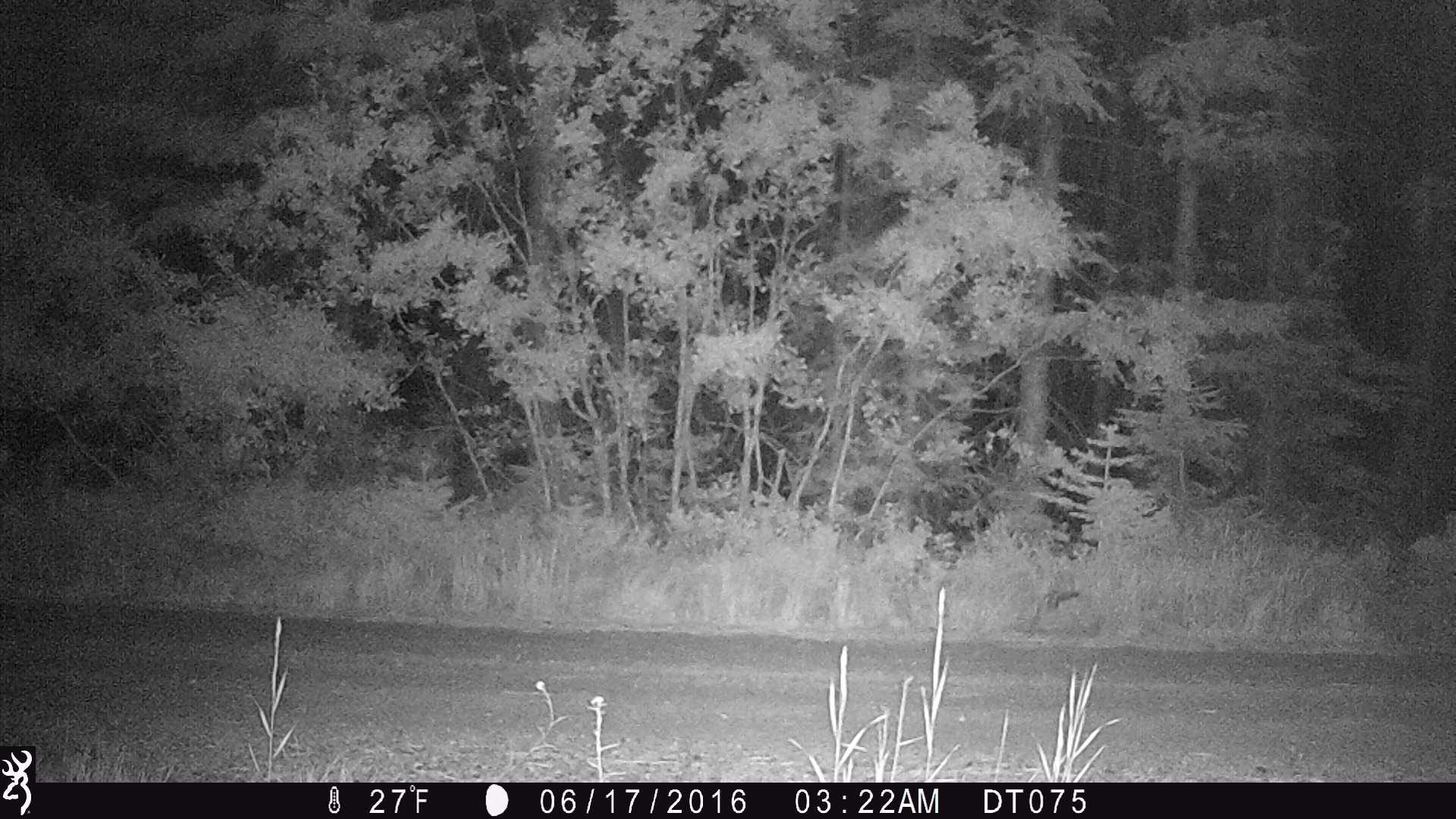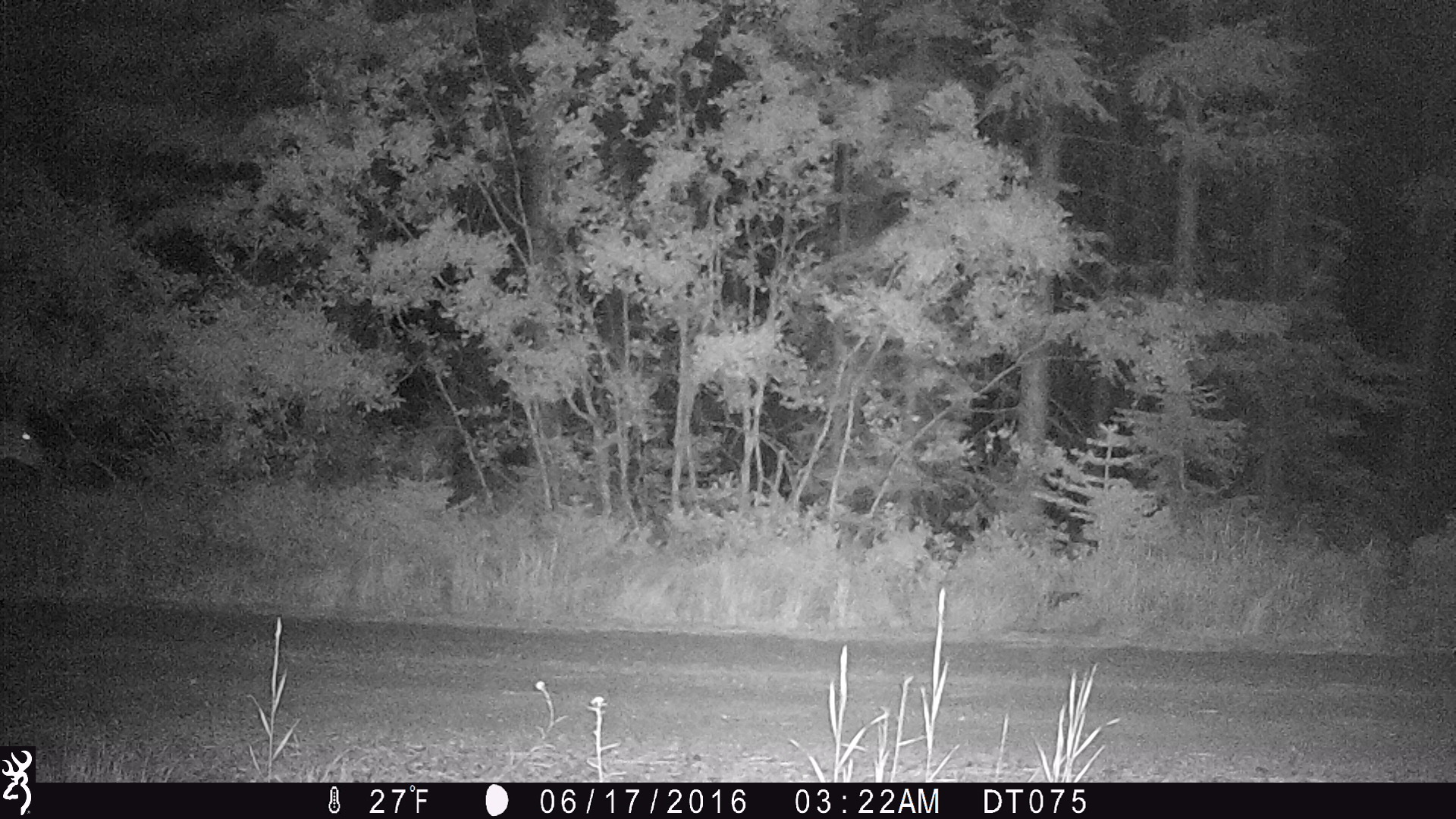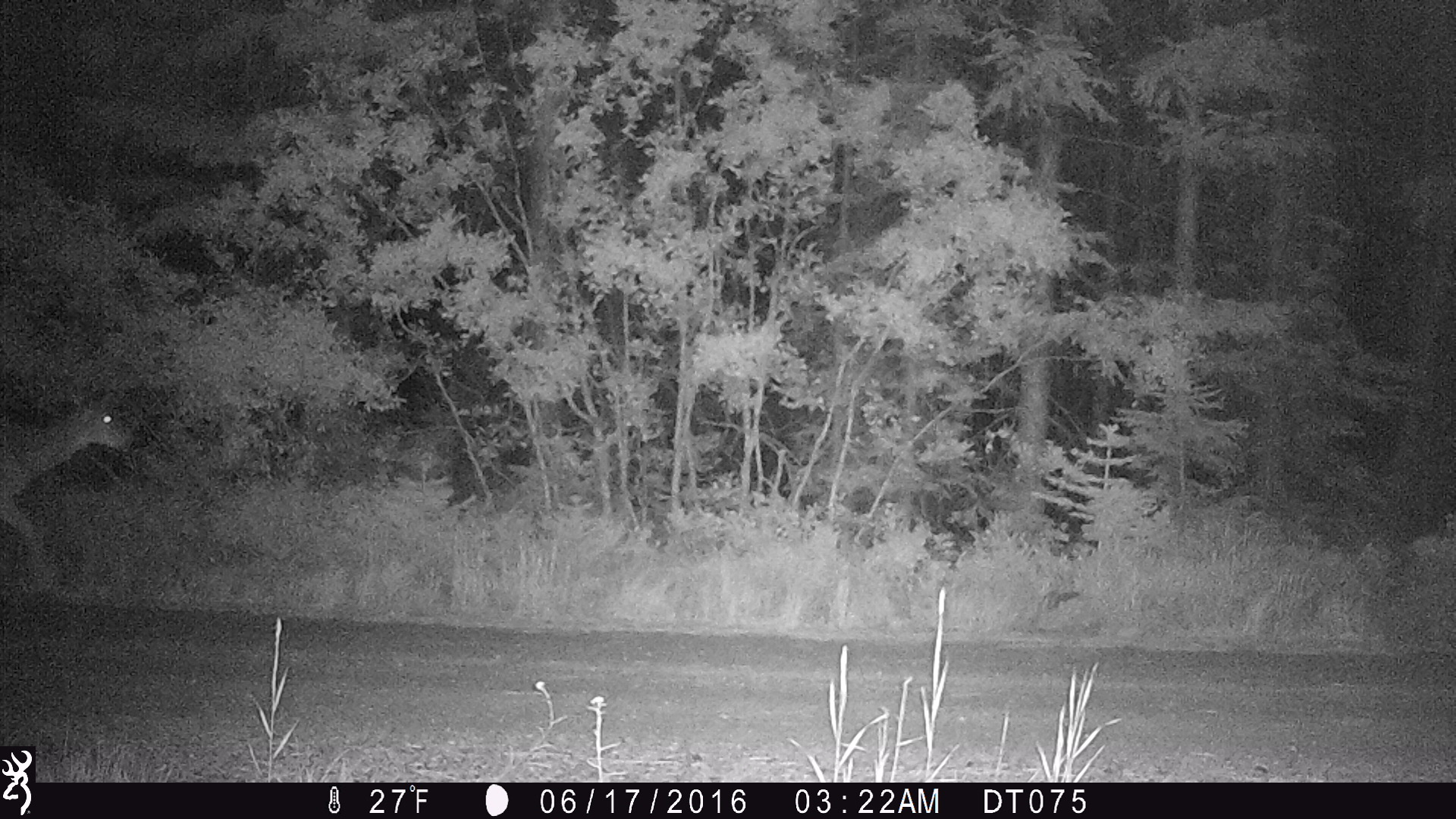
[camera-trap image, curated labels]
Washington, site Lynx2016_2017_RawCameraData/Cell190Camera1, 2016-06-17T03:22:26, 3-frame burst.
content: unidentified animal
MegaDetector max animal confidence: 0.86